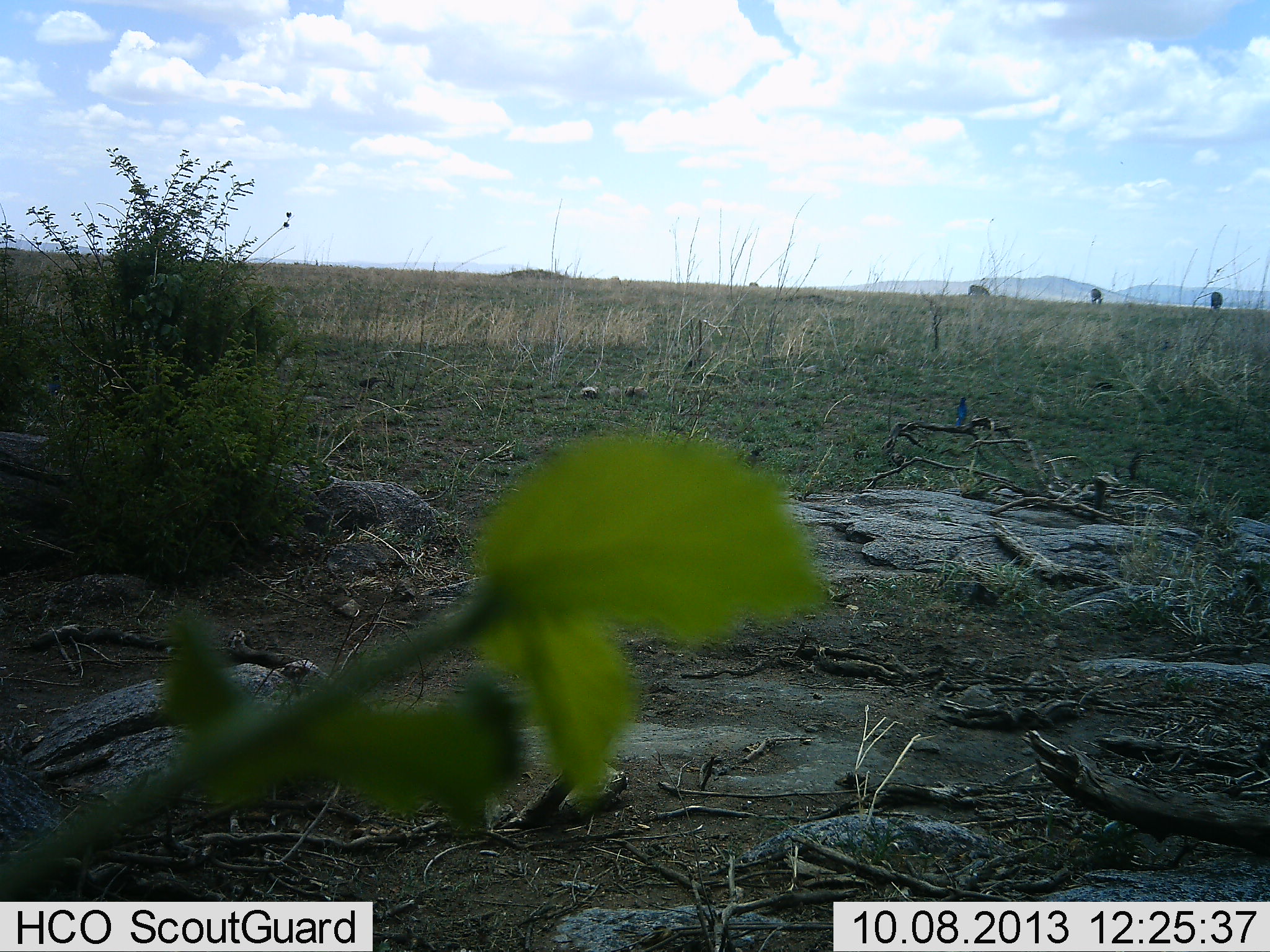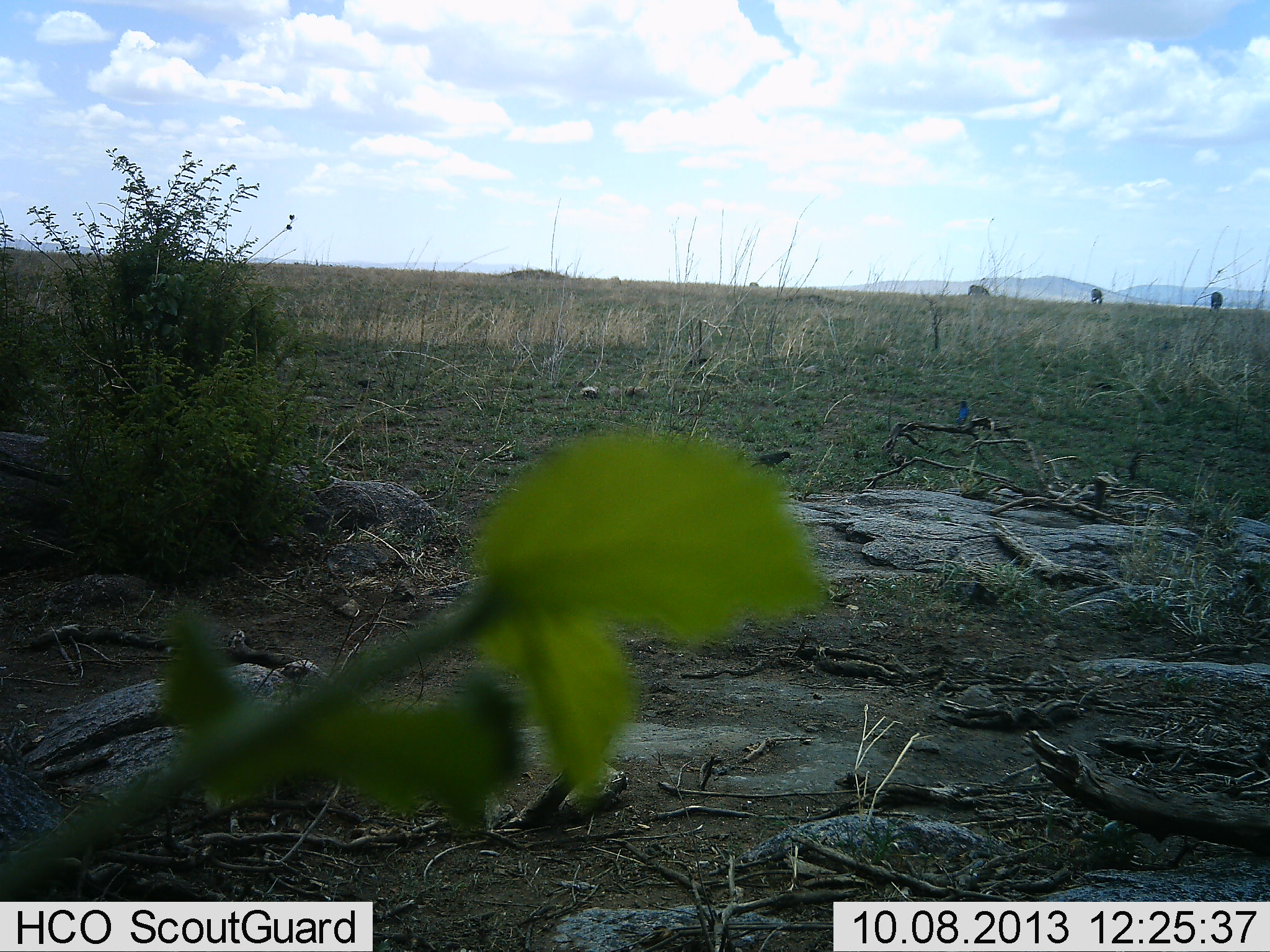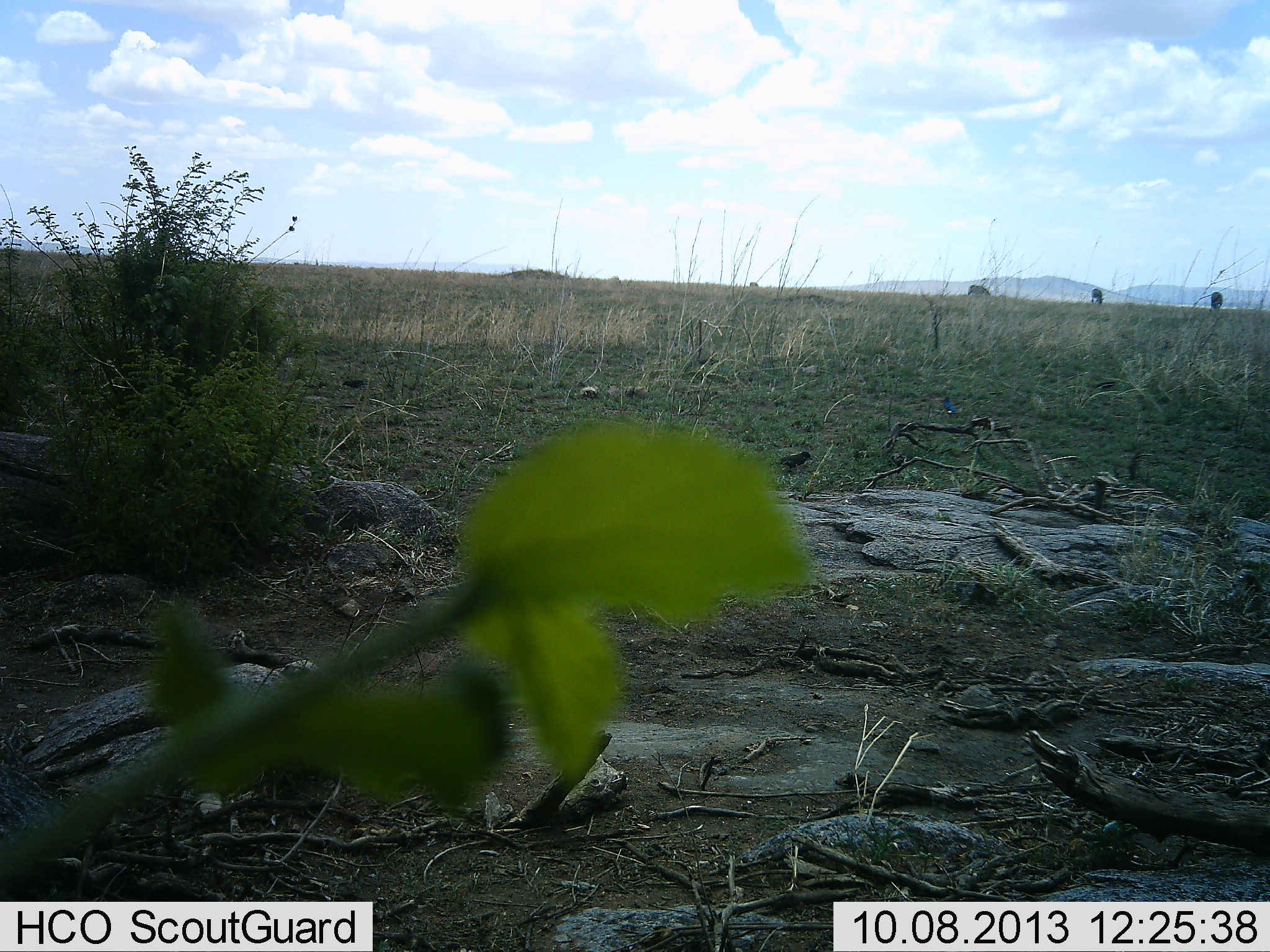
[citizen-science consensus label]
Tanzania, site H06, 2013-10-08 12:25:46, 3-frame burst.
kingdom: Animalia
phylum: Chordata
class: Aves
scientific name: Aves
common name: bird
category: otherbird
Otherbird (bird) (Aves), count 3. Behavior (volunteer vote fractions): standing 33%, resting 0%, moving 67%, interacting 0%. Young present (vote fraction): 0%. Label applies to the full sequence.